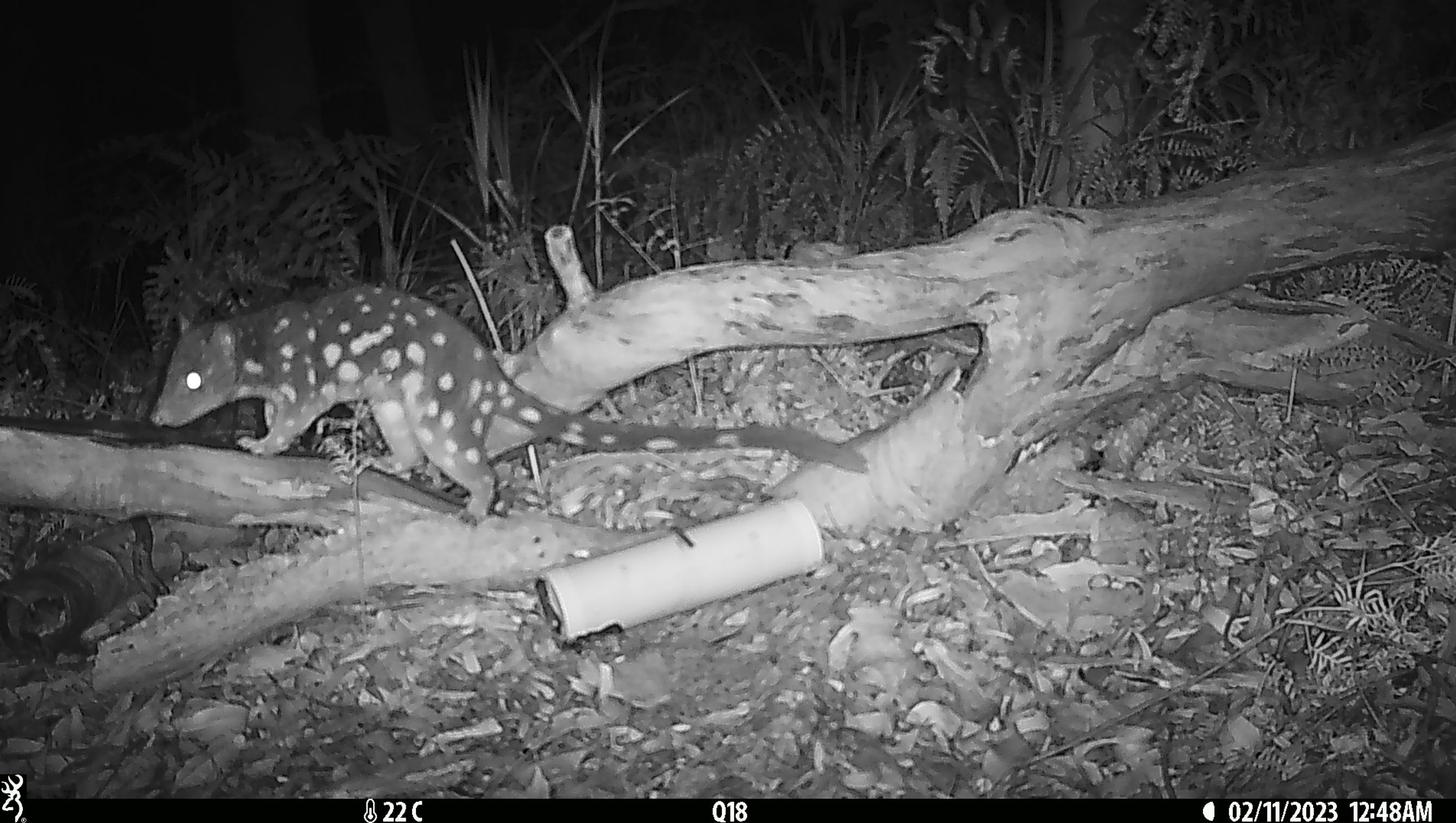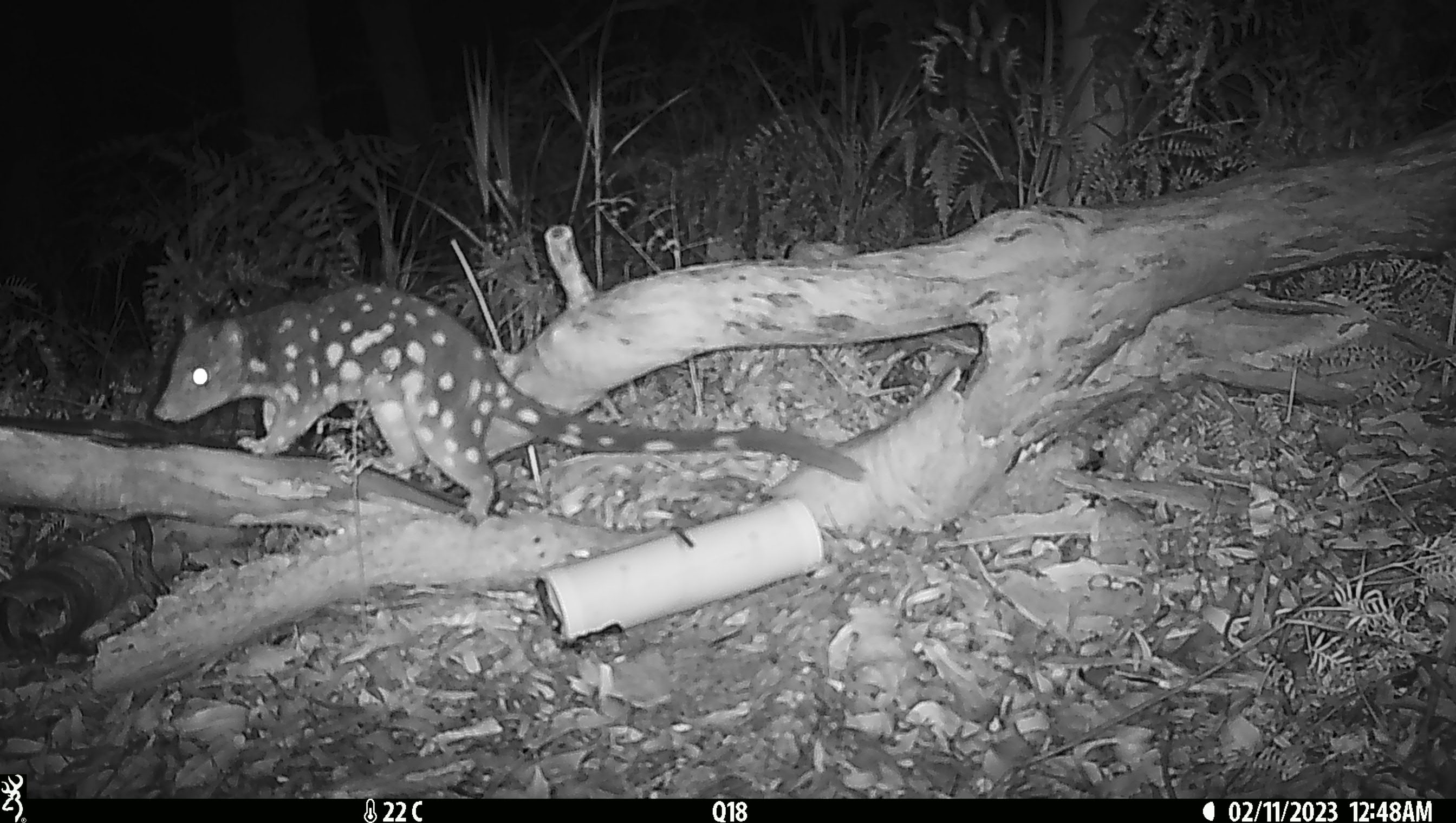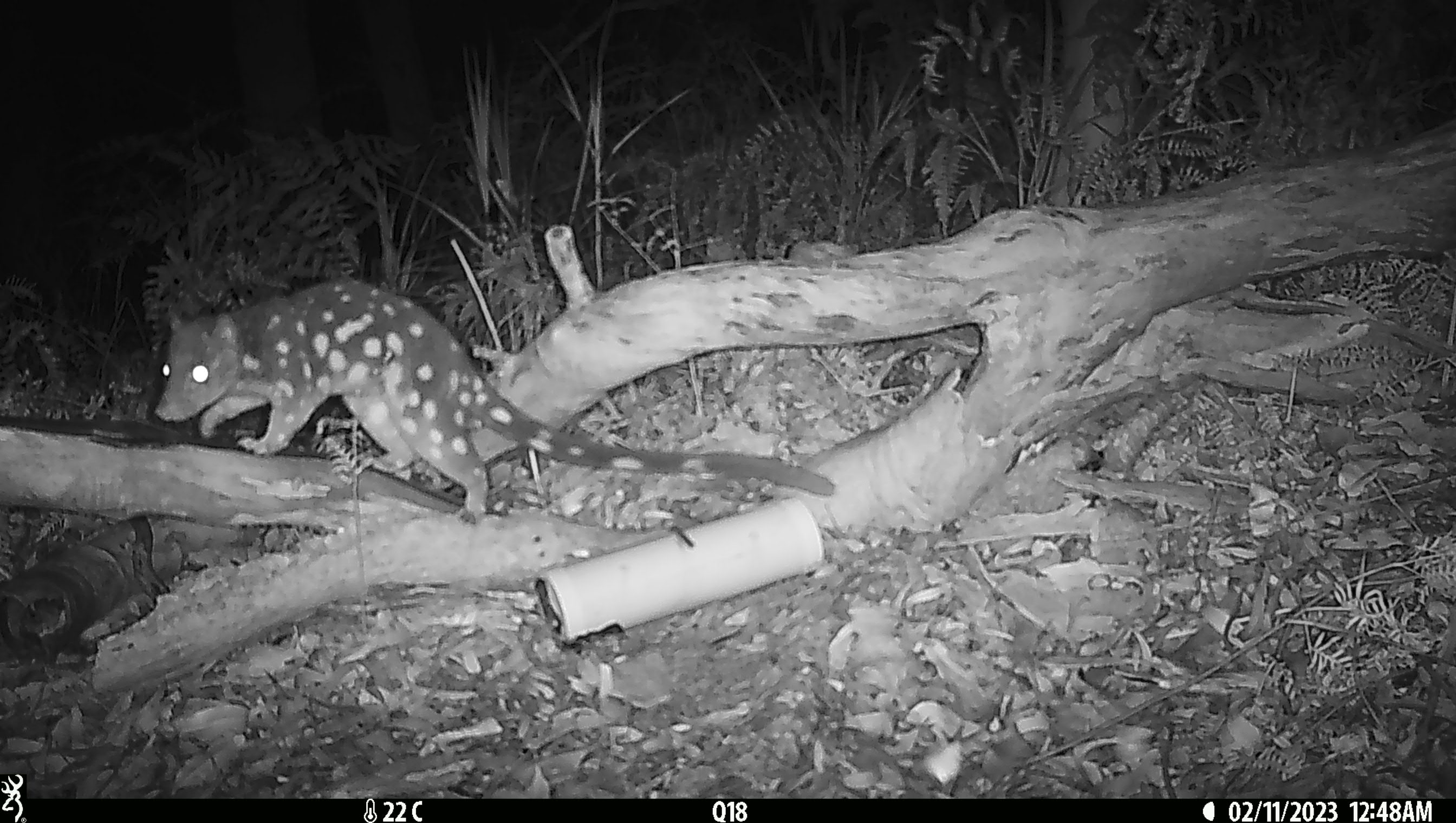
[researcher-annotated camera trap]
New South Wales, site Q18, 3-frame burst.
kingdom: Animalia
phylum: Chordata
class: Mammalia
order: Dasyuromorphia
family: Dasyuridae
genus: Dasyurus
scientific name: Dasyurus maculatus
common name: spotted-tailed quoll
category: quoll